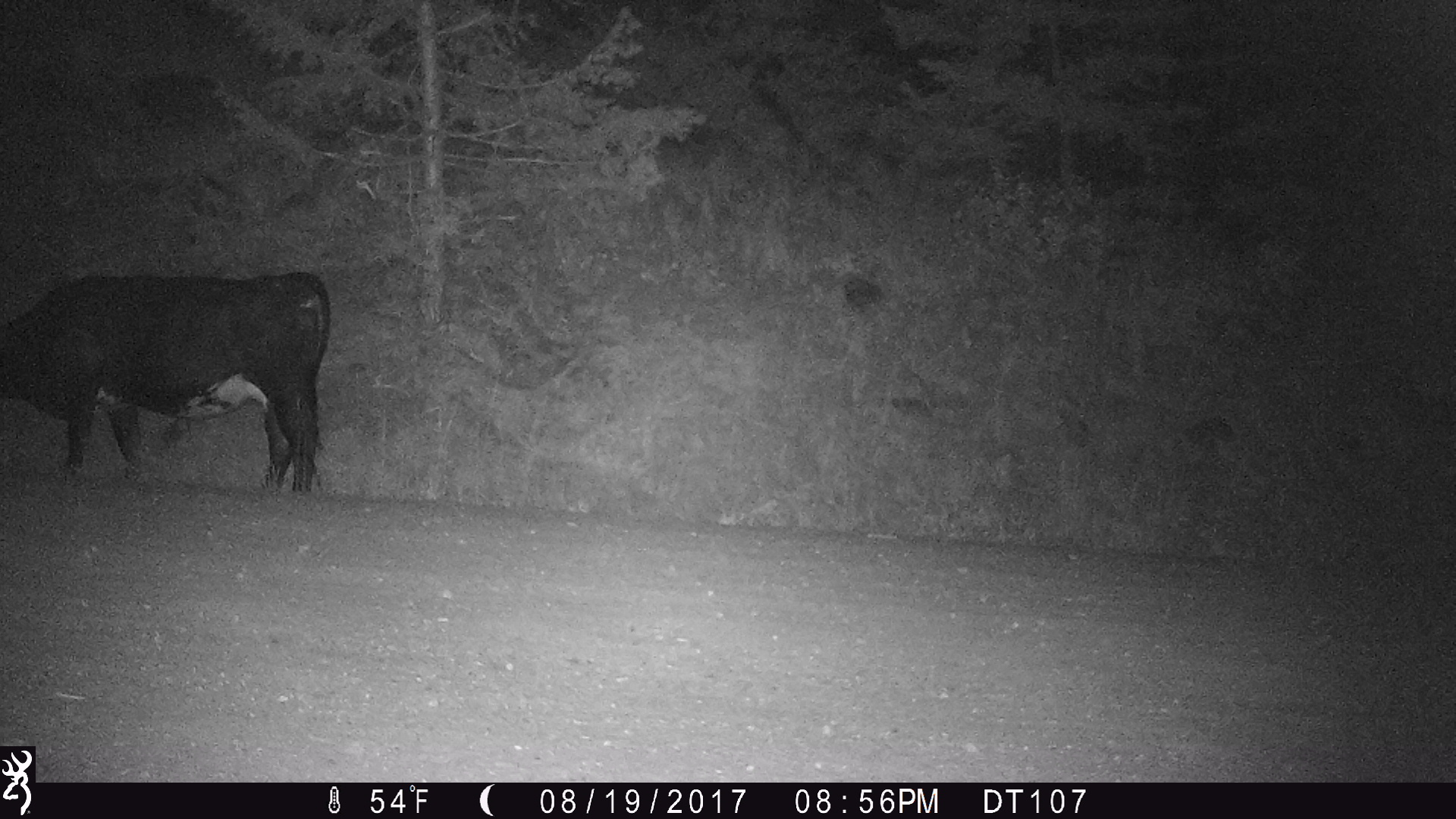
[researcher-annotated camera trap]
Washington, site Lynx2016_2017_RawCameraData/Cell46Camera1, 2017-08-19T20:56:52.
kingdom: Animalia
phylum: Chordata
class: Mammalia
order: Artiodactyla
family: Bovidae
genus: Bos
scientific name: Bos taurus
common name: domestic cattle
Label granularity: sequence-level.